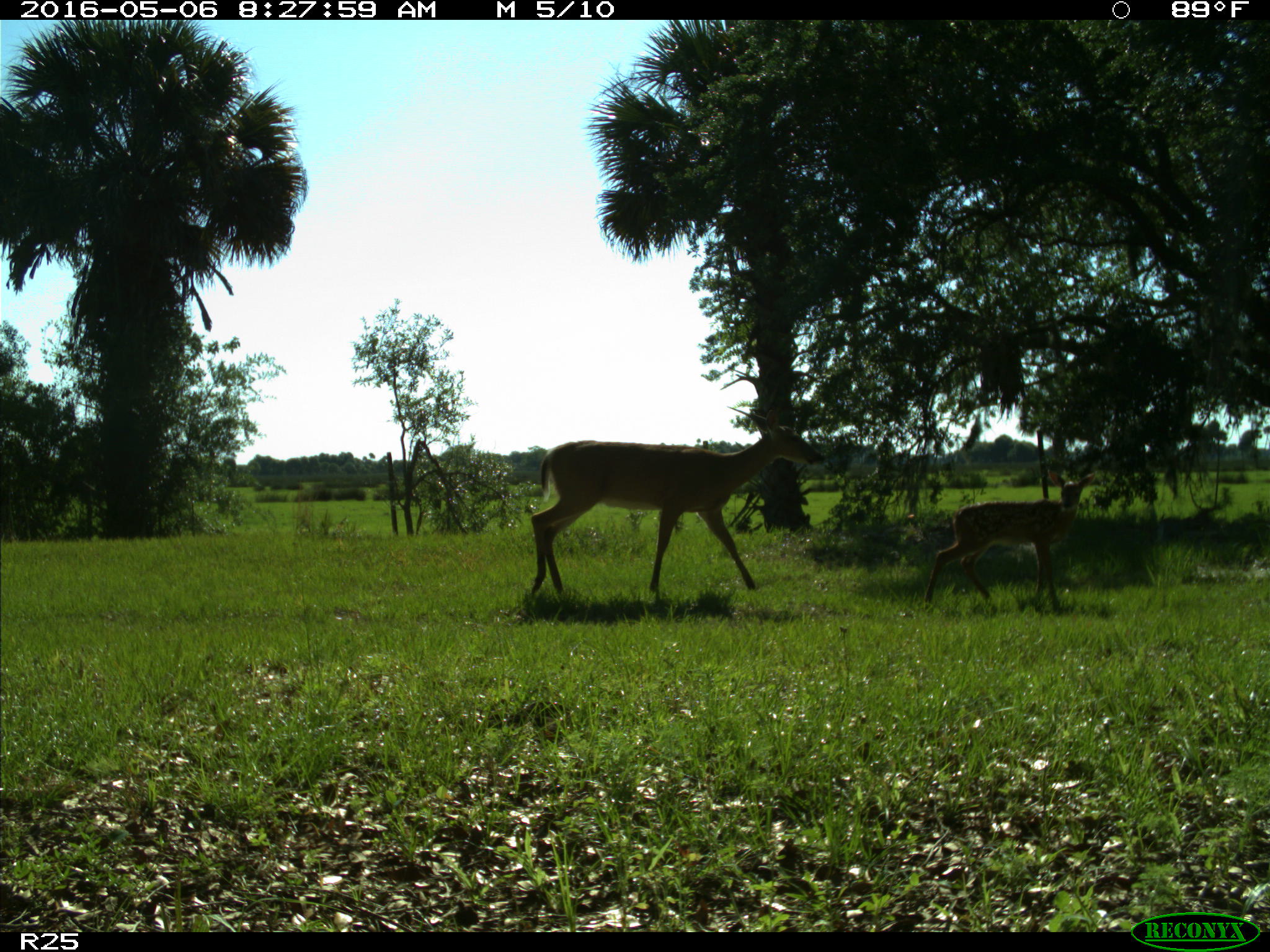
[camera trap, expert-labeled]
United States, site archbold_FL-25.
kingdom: Animalia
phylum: Chordata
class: Mammalia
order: Artiodactyla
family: Cervidae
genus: Odocoileus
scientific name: Odocoileus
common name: deer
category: unidentified deer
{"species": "unidentified deer (deer) (Odocoileus)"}